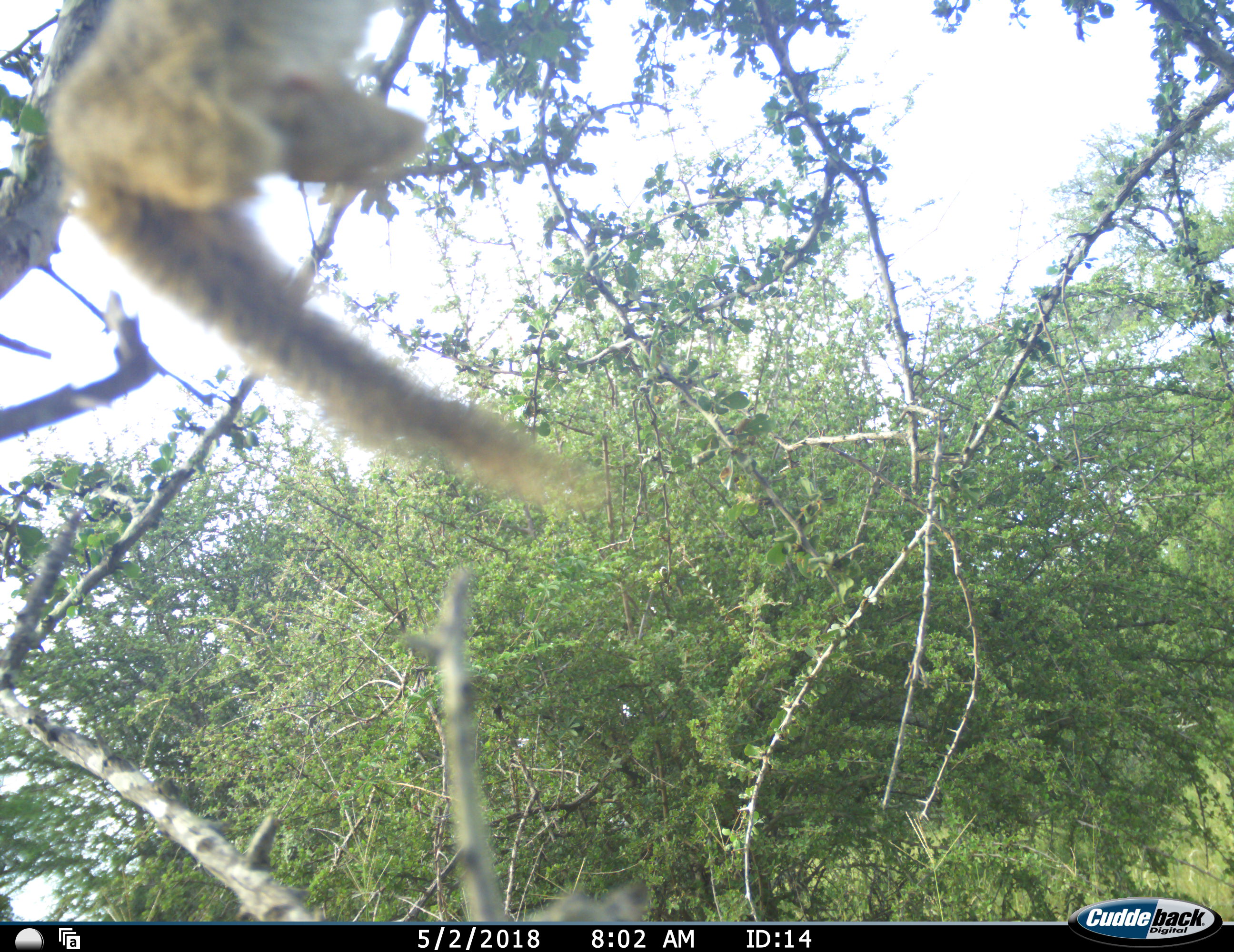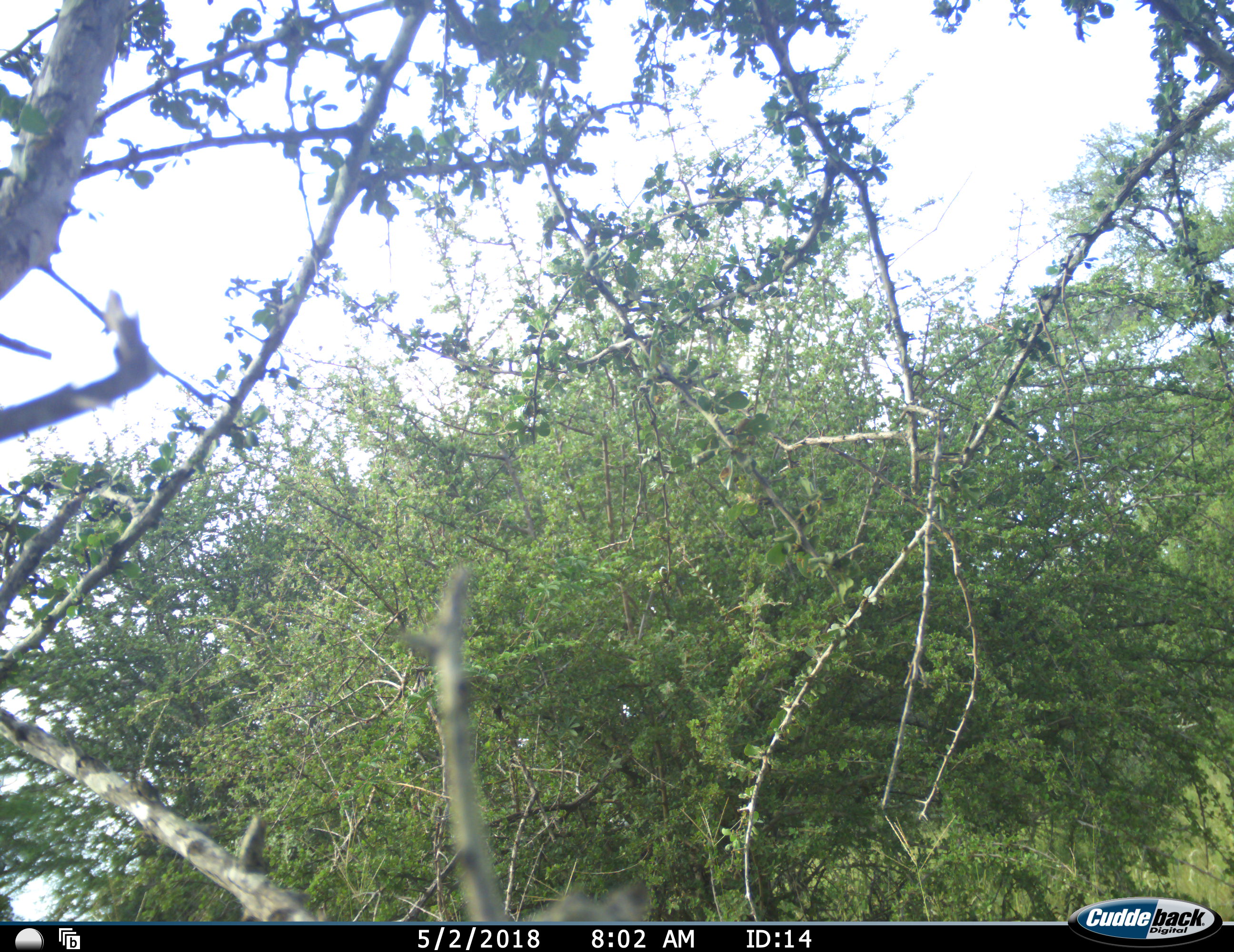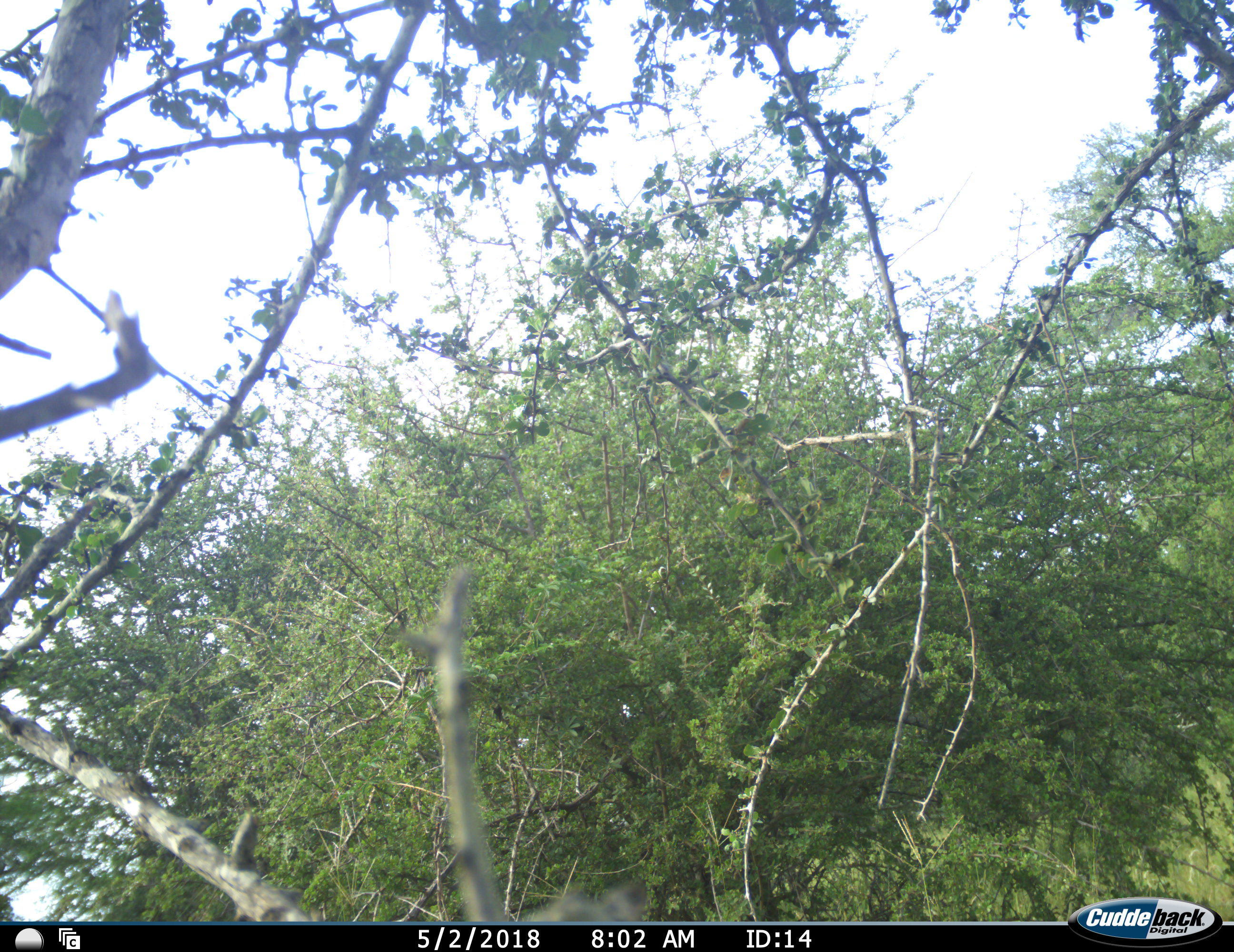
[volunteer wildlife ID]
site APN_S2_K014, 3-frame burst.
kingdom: Animalia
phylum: Chordata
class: Mammalia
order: Primates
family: Cercopithecidae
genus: Chlorocebus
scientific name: Chlorocebus pygerythrus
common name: vervet monkey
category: monkeyvervet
Monkeyvervet (vervet monkey) (Chlorocebus pygerythrus), count 1. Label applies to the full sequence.